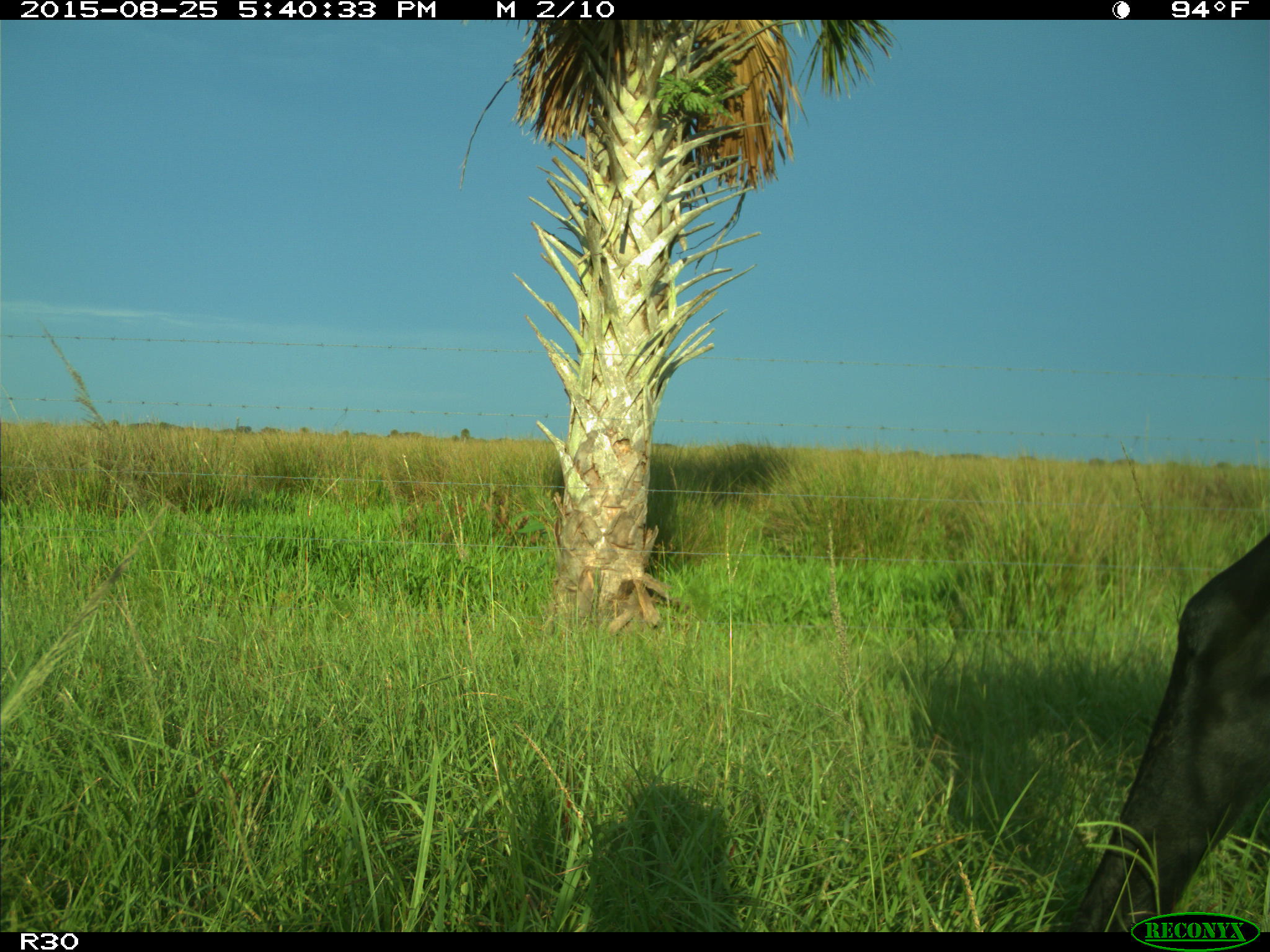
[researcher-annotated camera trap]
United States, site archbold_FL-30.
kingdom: Animalia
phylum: Chordata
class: Mammalia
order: Artiodactyla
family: Bovidae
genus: Bos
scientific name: Bos taurus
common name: domestic cow